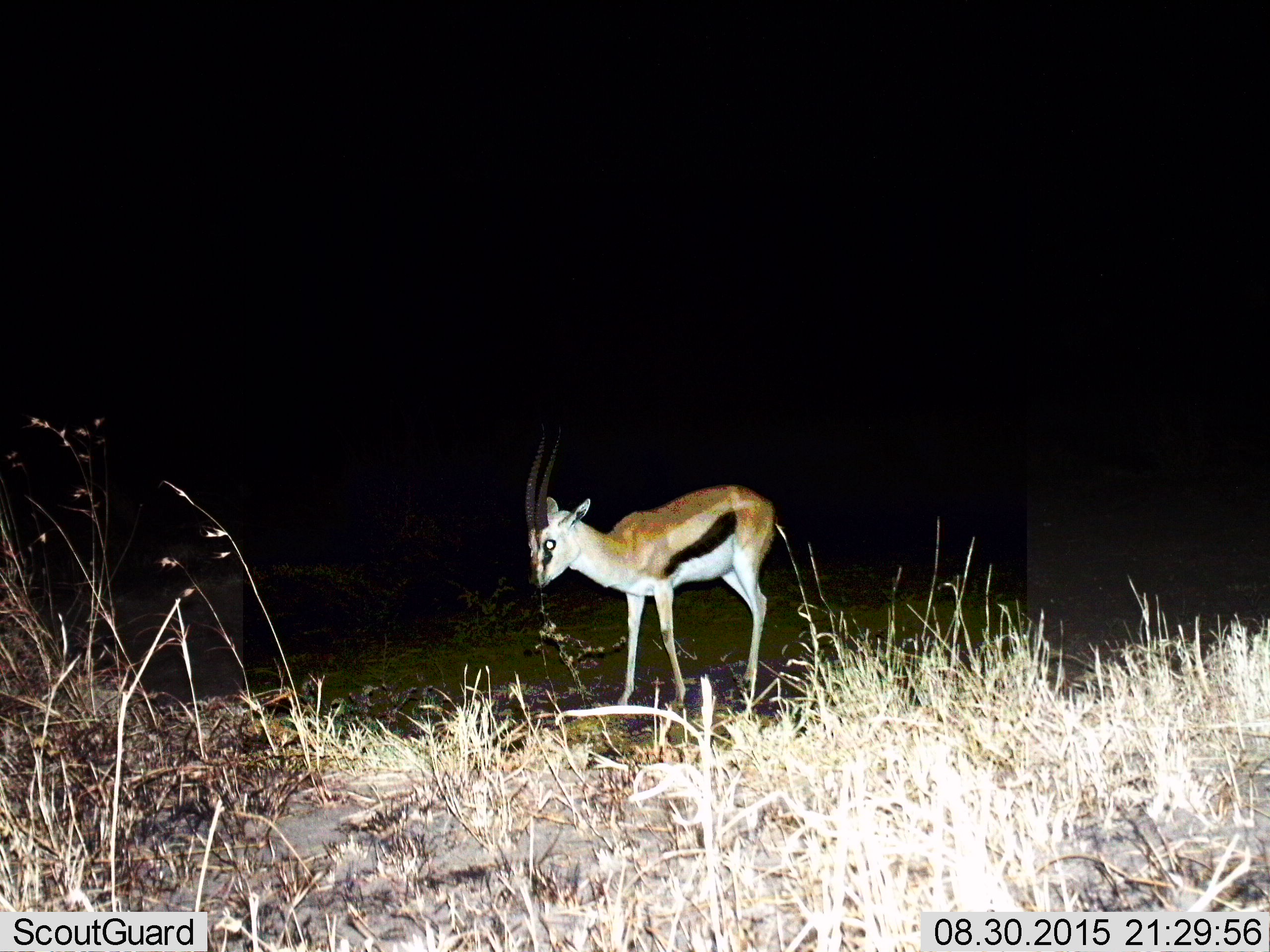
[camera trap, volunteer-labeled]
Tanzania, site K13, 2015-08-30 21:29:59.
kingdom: Animalia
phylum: Chordata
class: Mammalia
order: Artiodactyla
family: Bovidae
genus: Eudorcas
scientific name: Eudorcas thomsonii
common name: thomson's gazelle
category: gazellethomsons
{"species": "gazellethomsons (thomson's gazelle) (Eudorcas thomsonii)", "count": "1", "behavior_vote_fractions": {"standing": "80%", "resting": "0%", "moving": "30%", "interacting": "0%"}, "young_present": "10%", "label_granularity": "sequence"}